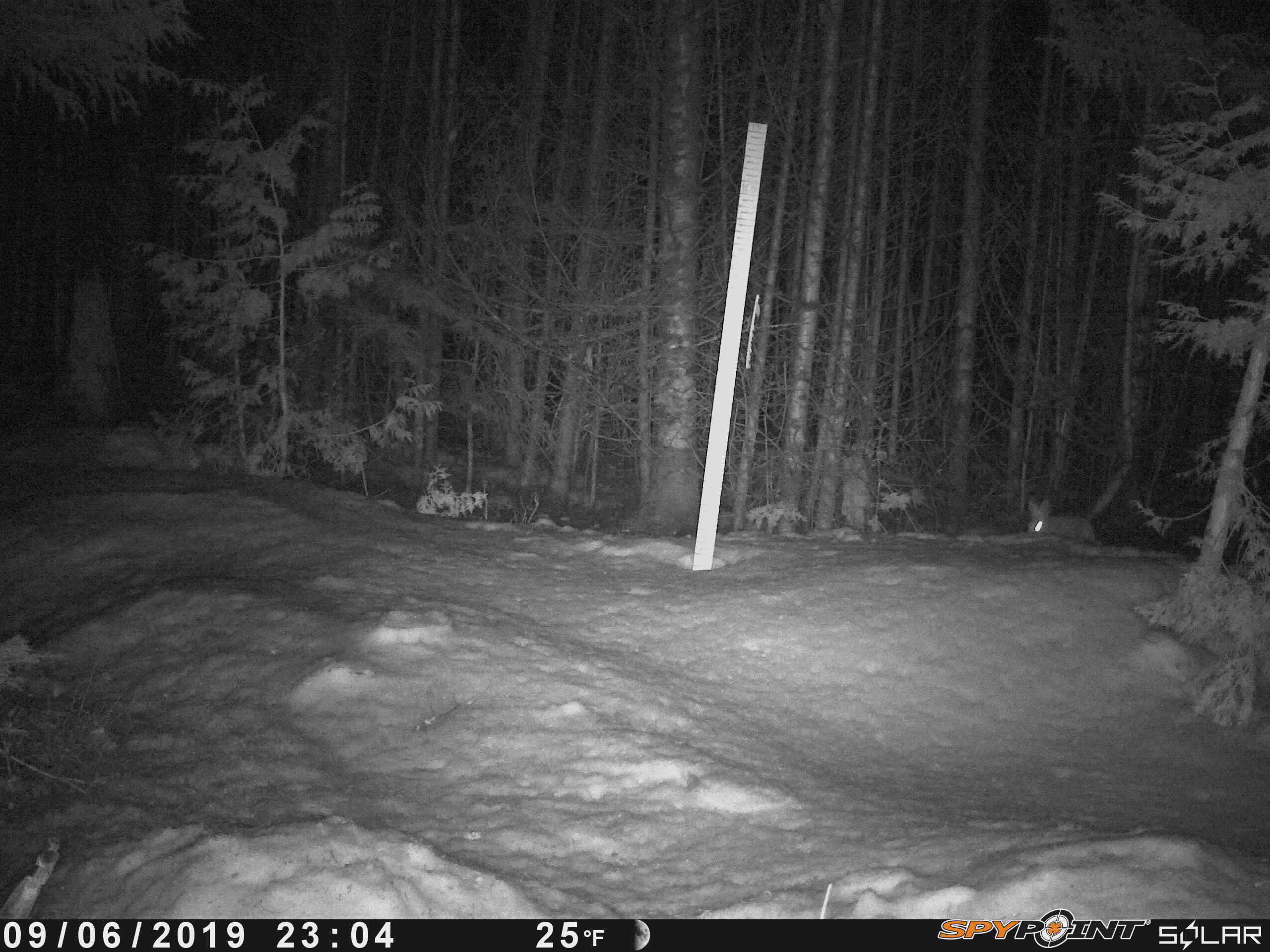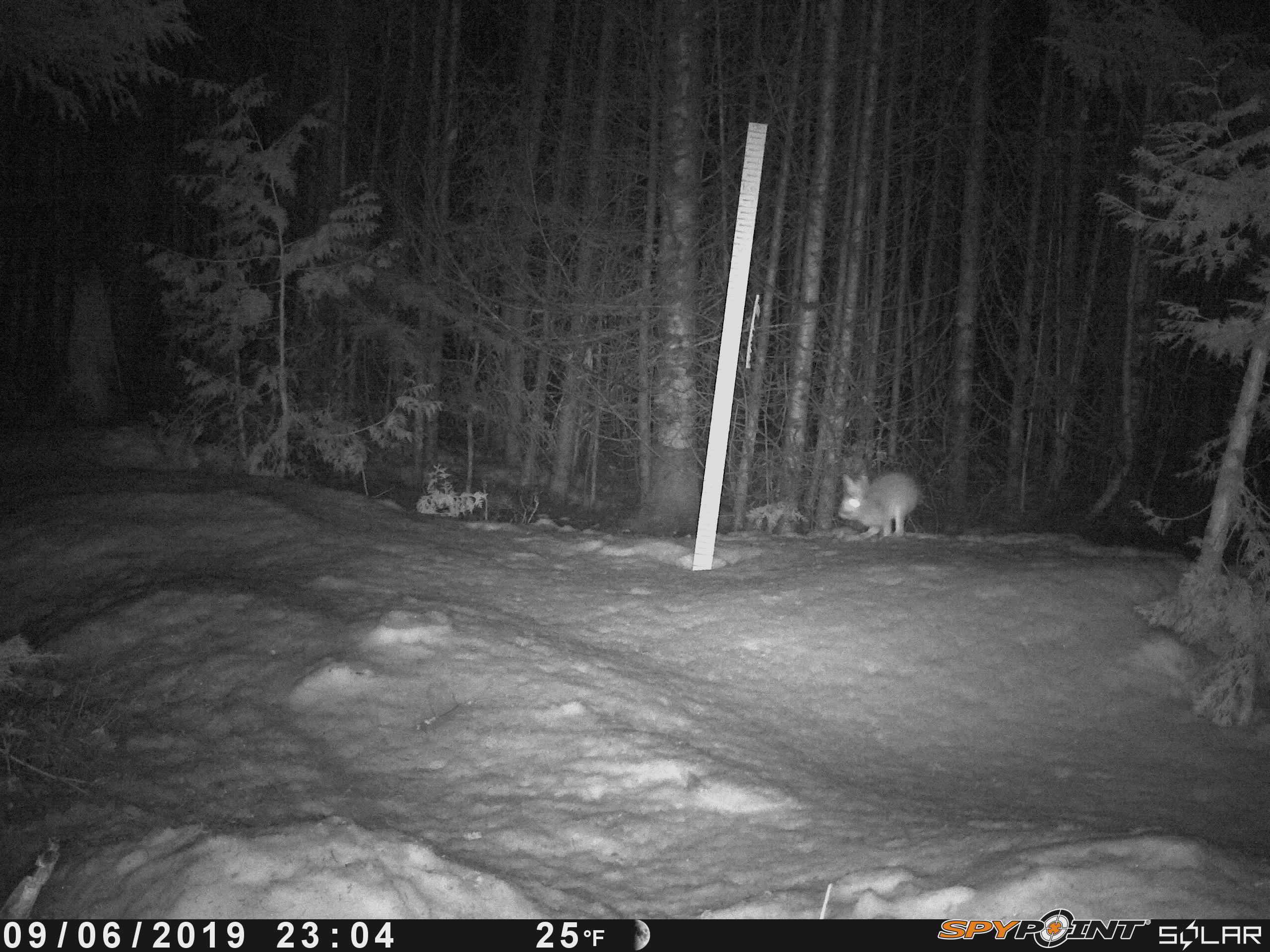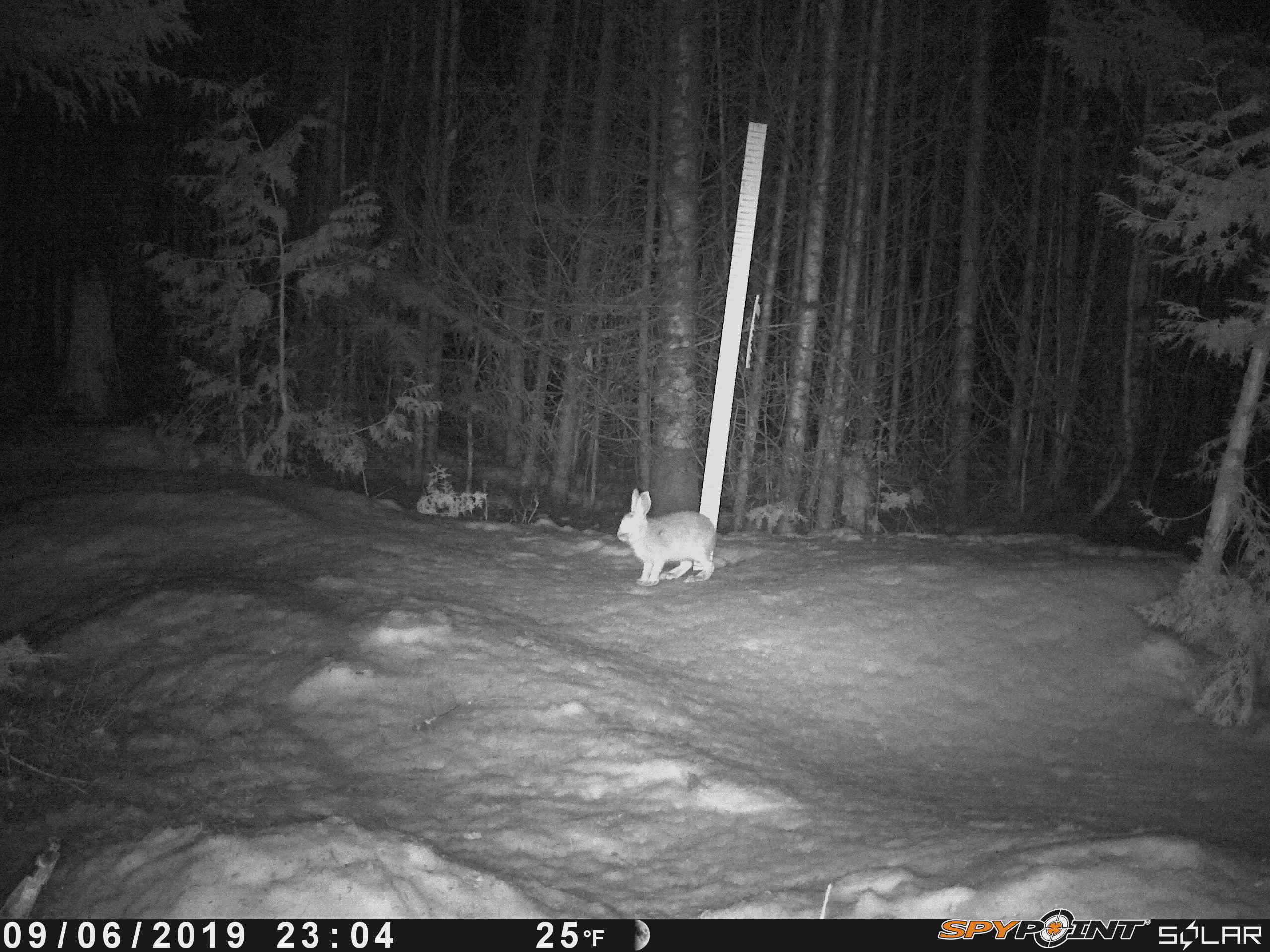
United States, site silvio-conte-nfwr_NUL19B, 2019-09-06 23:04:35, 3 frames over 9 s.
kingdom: Animalia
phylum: Chordata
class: Mammalia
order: Lagomorpha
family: Leporidae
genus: Lepus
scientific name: Lepus americanus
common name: snowshoe hare